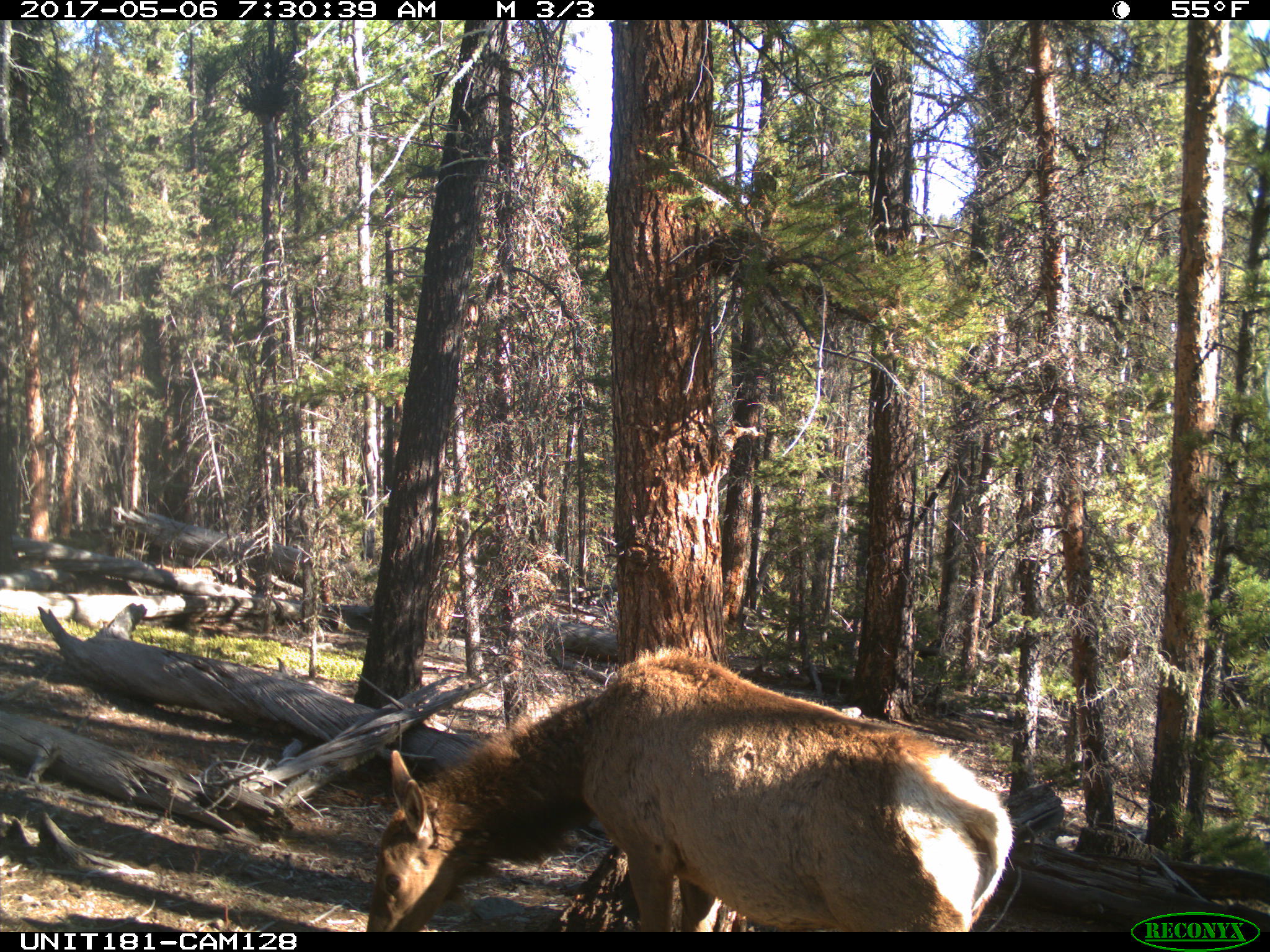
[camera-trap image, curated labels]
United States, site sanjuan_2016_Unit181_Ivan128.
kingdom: Animalia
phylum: Chordata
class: Mammalia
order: Artiodactyla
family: Cervidae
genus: Cervus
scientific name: Cervus elaphus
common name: red deer